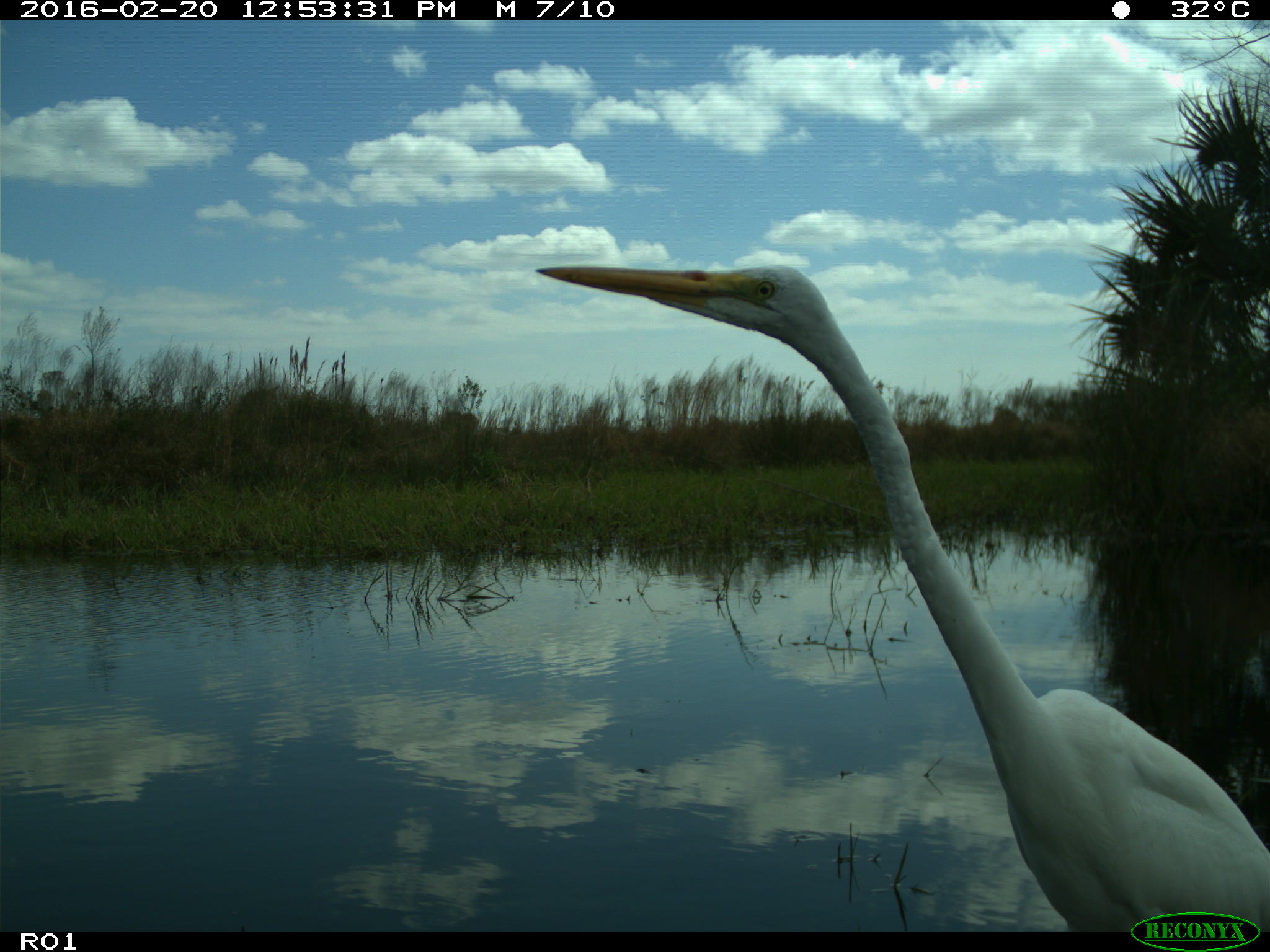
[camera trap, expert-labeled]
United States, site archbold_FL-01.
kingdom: Animalia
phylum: Chordata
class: Aves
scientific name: Aves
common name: birds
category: unidentified bird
Unidentified bird (birds) (Aves).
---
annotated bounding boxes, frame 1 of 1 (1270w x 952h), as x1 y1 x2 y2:
animal: 535 265 1270 932